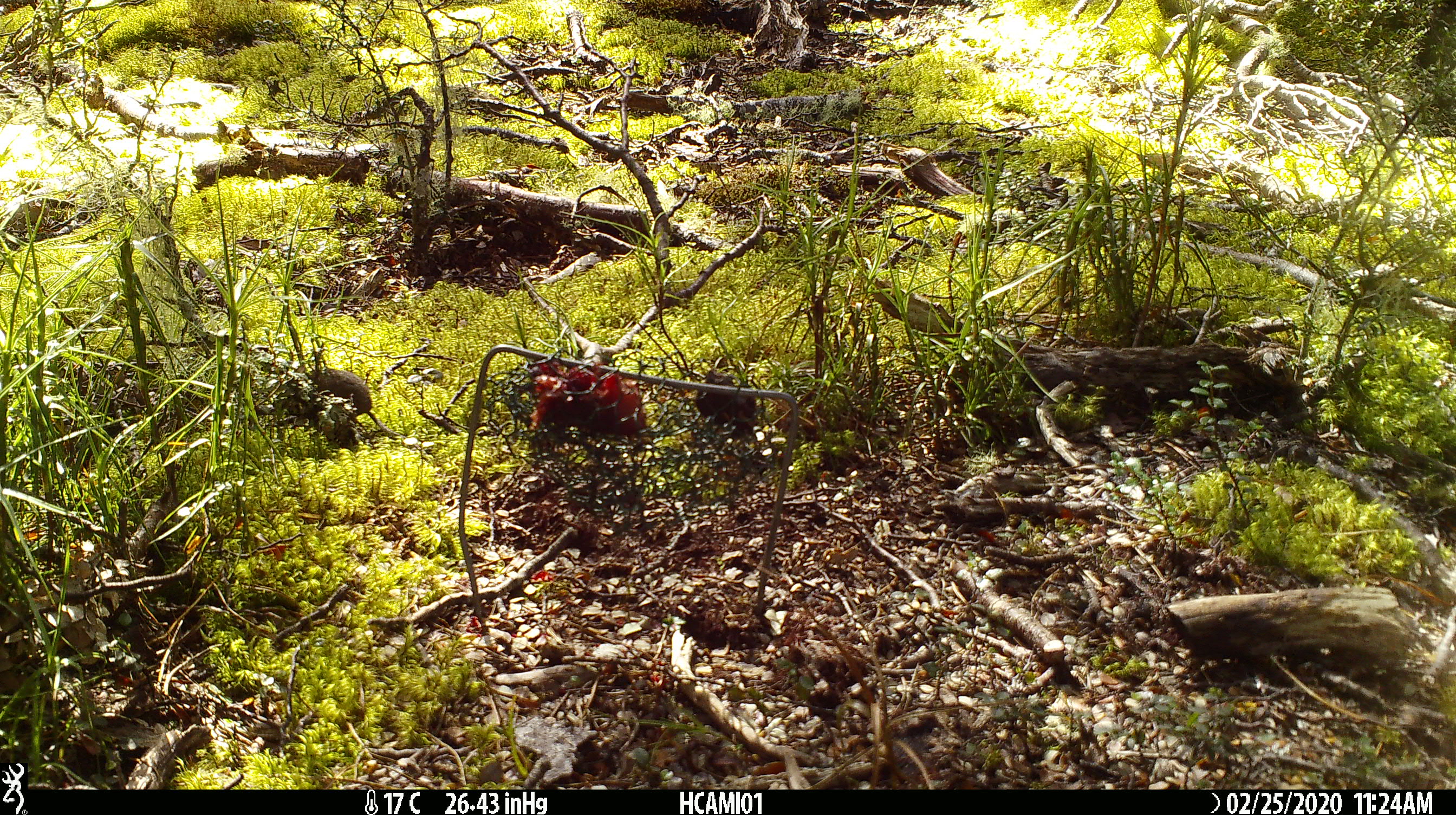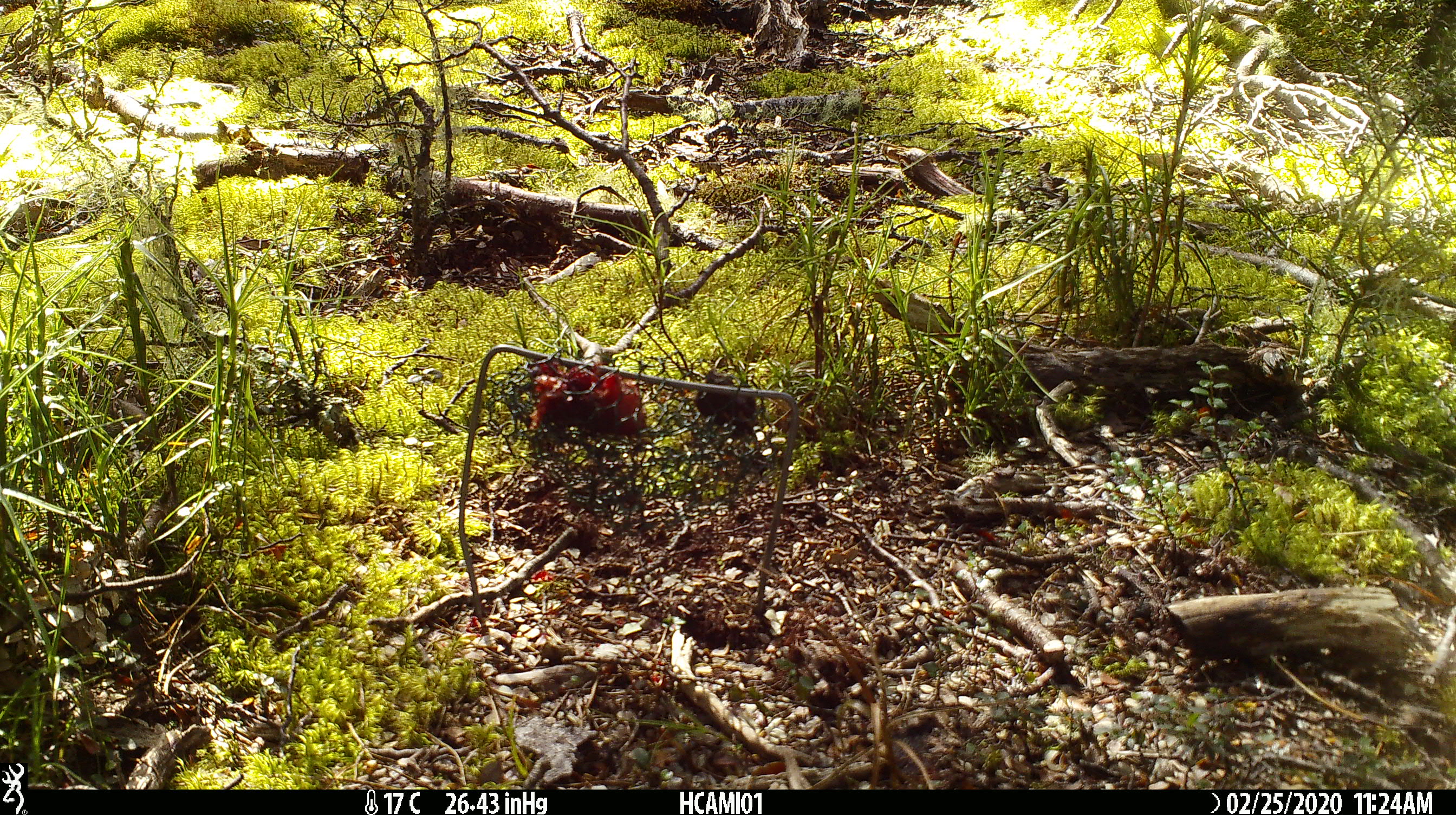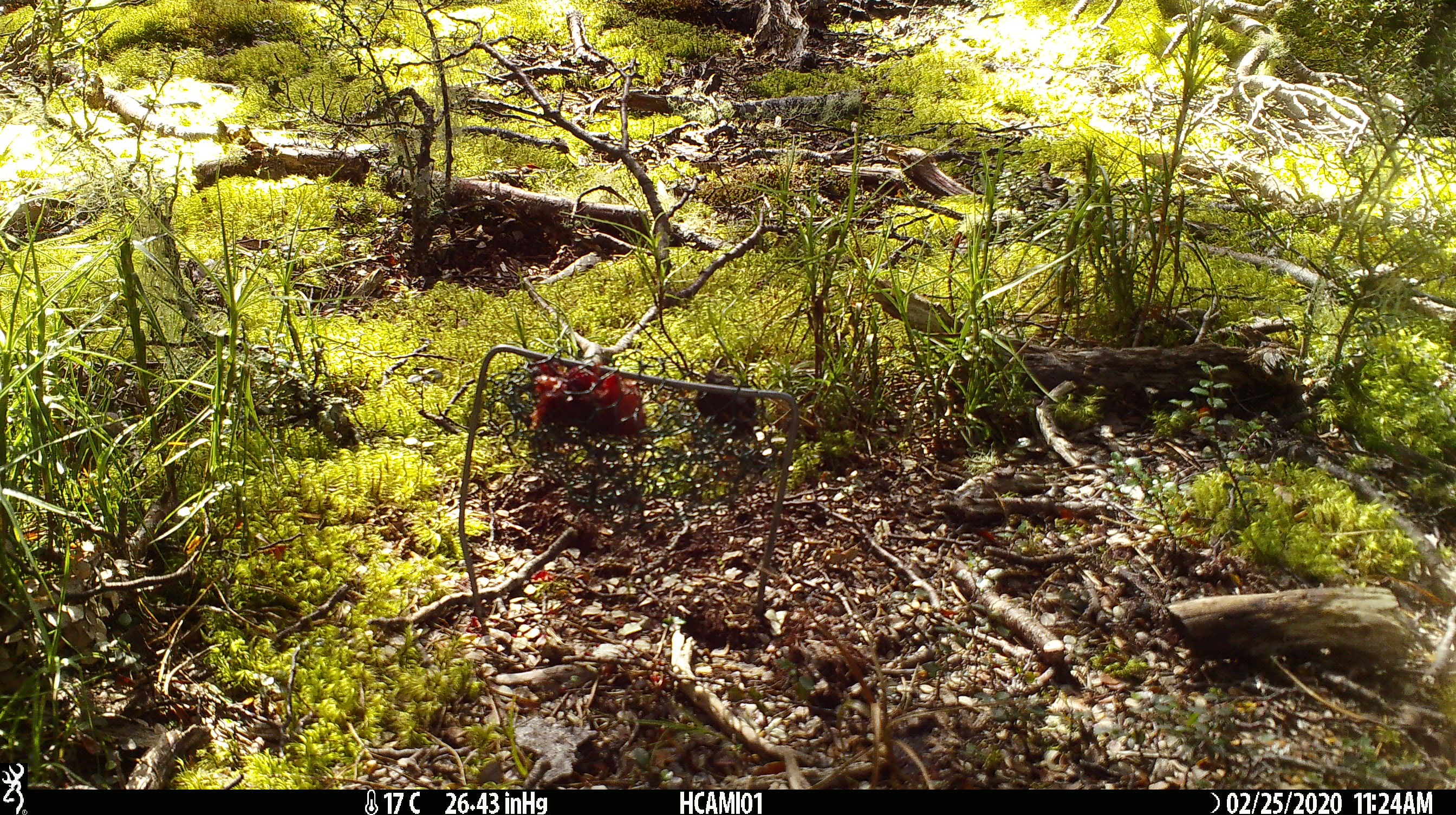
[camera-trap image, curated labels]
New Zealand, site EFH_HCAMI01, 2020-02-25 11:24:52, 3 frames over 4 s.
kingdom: Animalia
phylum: Chordata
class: Mammalia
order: Rodentia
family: Muridae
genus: Mus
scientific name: Mus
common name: mouse